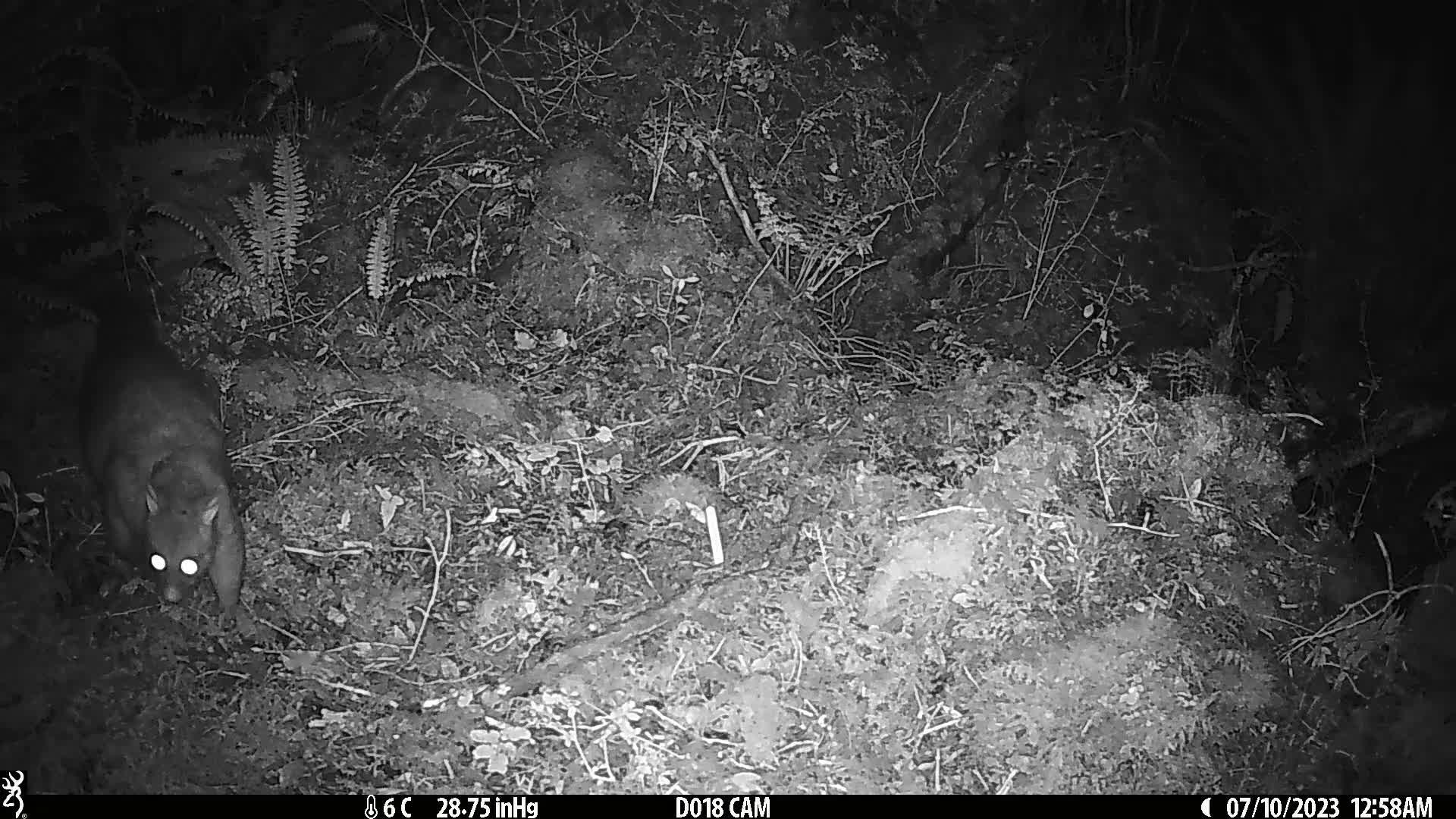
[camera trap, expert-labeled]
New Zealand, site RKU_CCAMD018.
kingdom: Animalia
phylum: Chordata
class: Mammalia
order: Diprotodontia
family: Phalangeridae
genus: Trichosurus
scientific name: Trichosurus vulpecula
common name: common brushtail possum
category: possum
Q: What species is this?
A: Possum (common brushtail possum) (Trichosurus vulpecula).